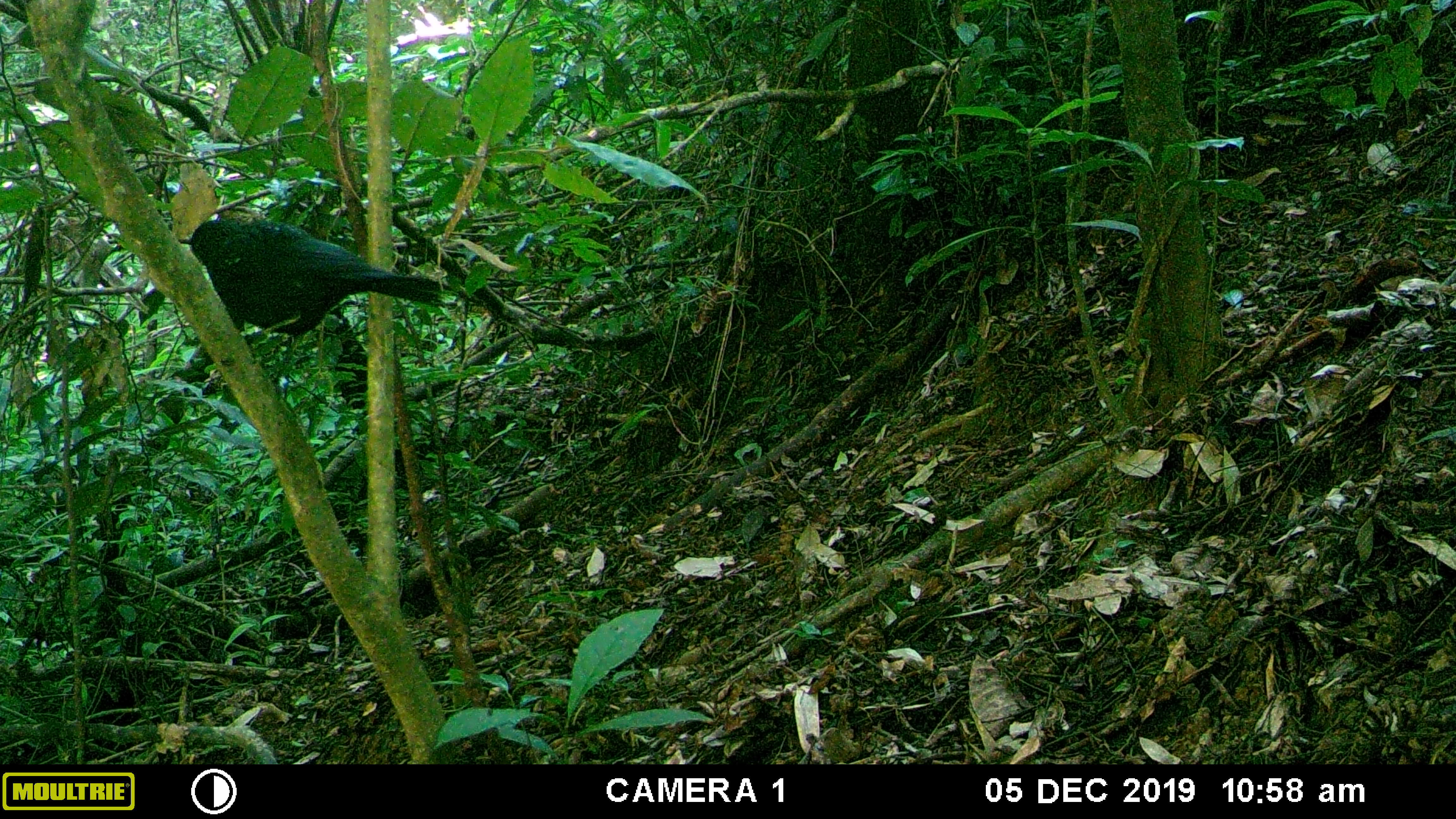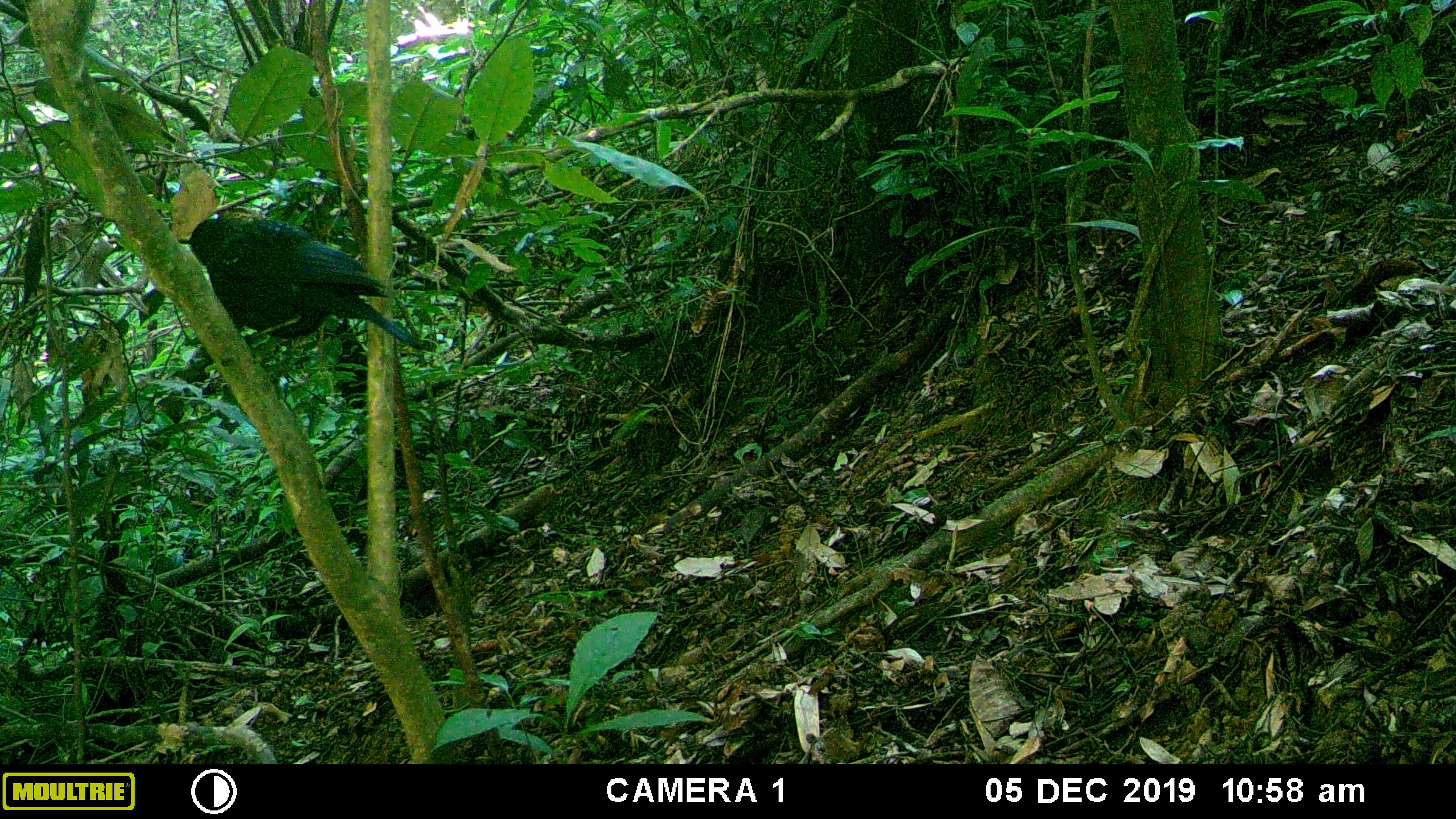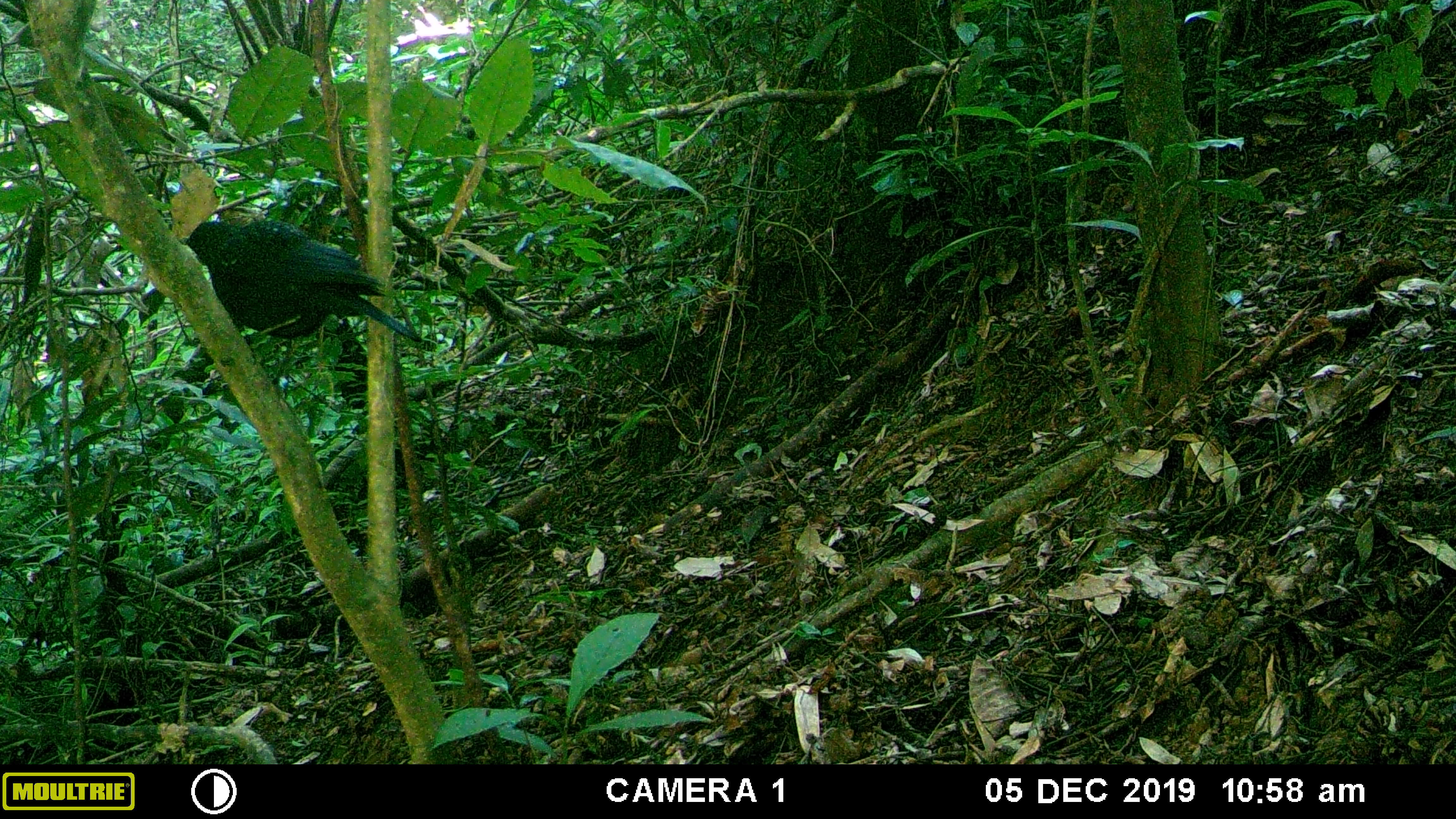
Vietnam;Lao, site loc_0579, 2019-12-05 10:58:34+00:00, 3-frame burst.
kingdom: Animalia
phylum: Chordata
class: Aves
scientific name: Aves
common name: bird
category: unidentified bird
Unidentified bird (bird) (Aves). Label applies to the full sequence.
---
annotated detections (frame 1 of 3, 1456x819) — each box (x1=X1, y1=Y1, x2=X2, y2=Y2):
unidentified bird: (x1=188, y1=216, x2=442, y2=336)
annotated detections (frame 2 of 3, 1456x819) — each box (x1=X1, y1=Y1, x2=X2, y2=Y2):
unidentified bird: (x1=185, y1=216, x2=422, y2=349)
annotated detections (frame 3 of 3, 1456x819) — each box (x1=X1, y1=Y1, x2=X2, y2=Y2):
unidentified bird: (x1=184, y1=216, x2=422, y2=343)